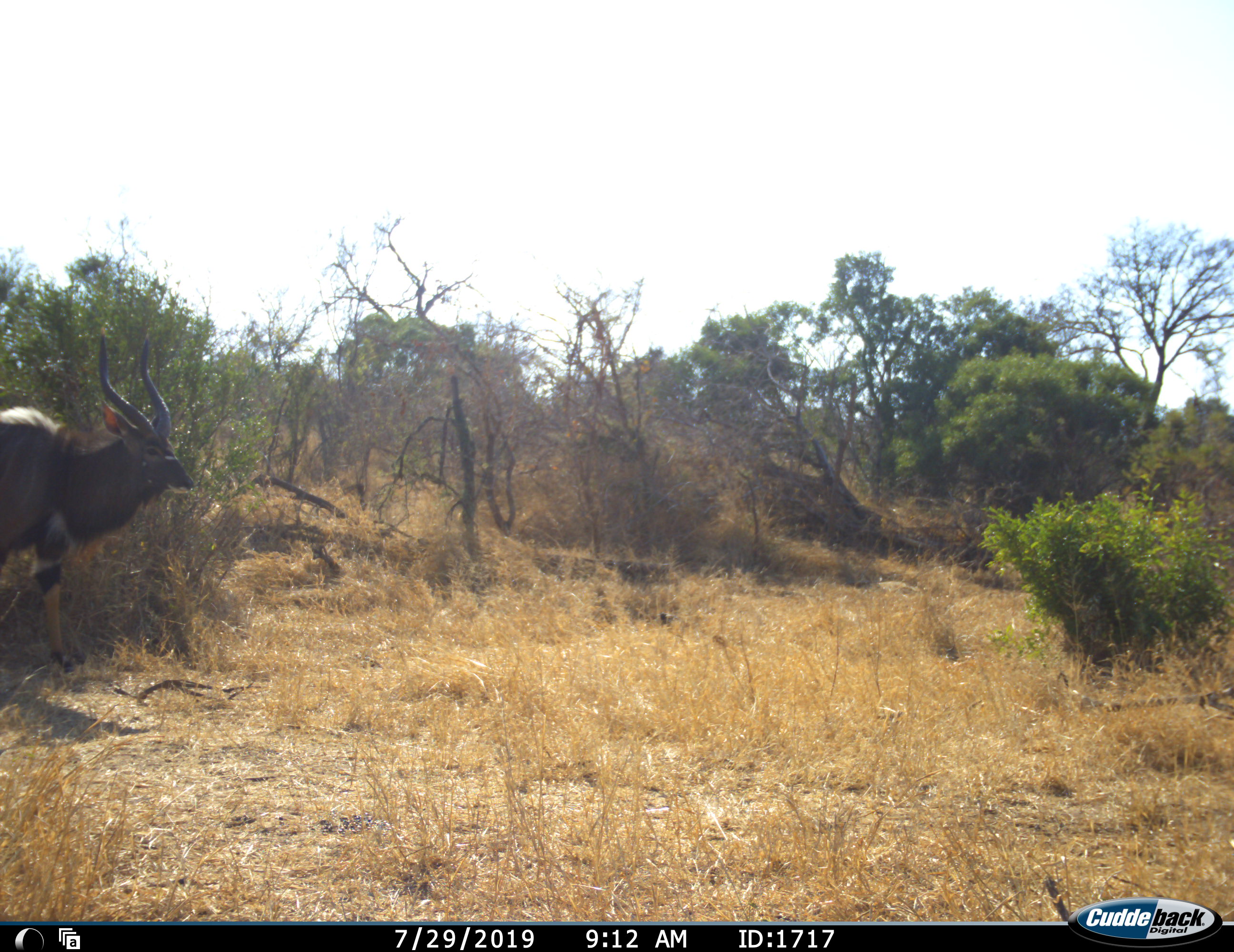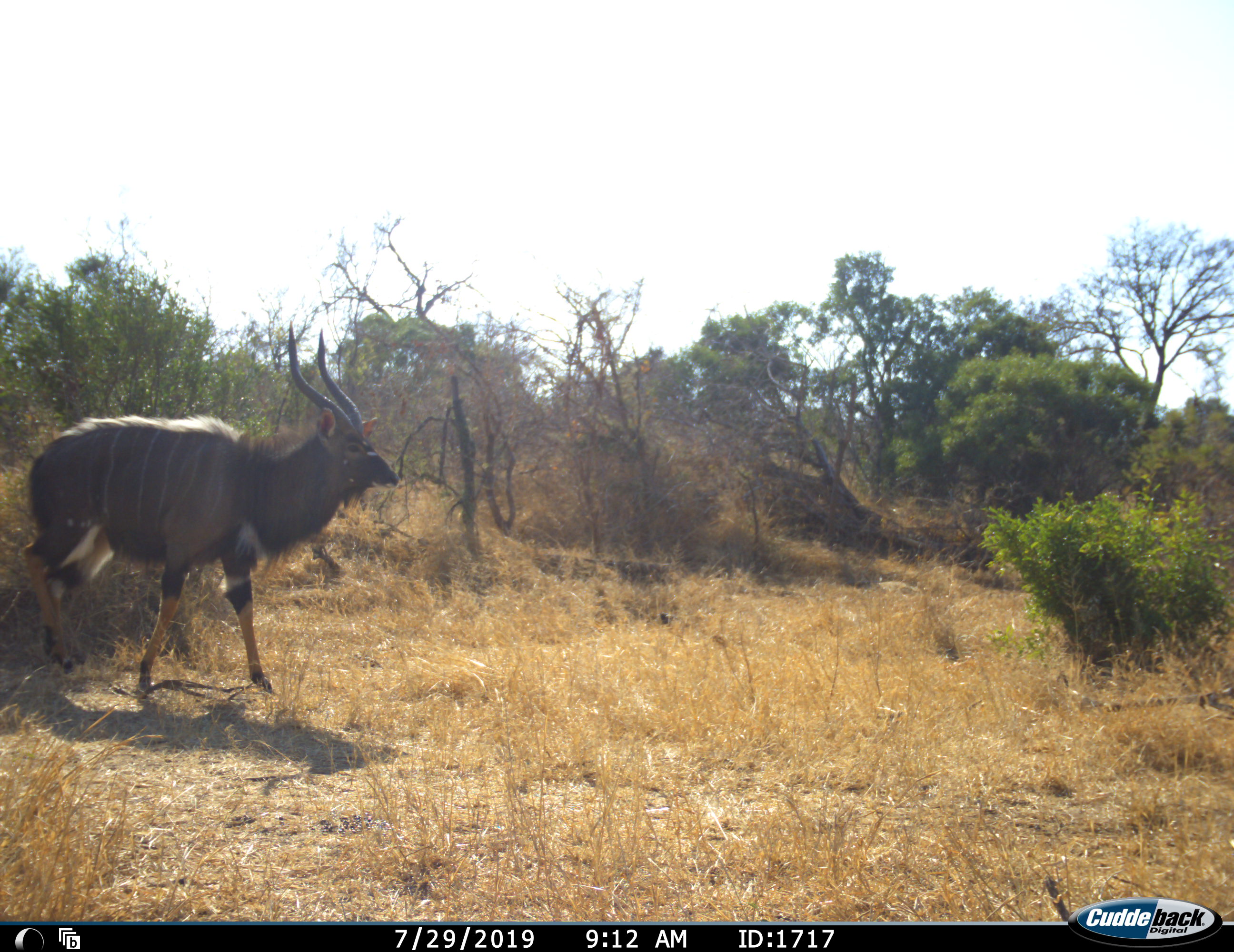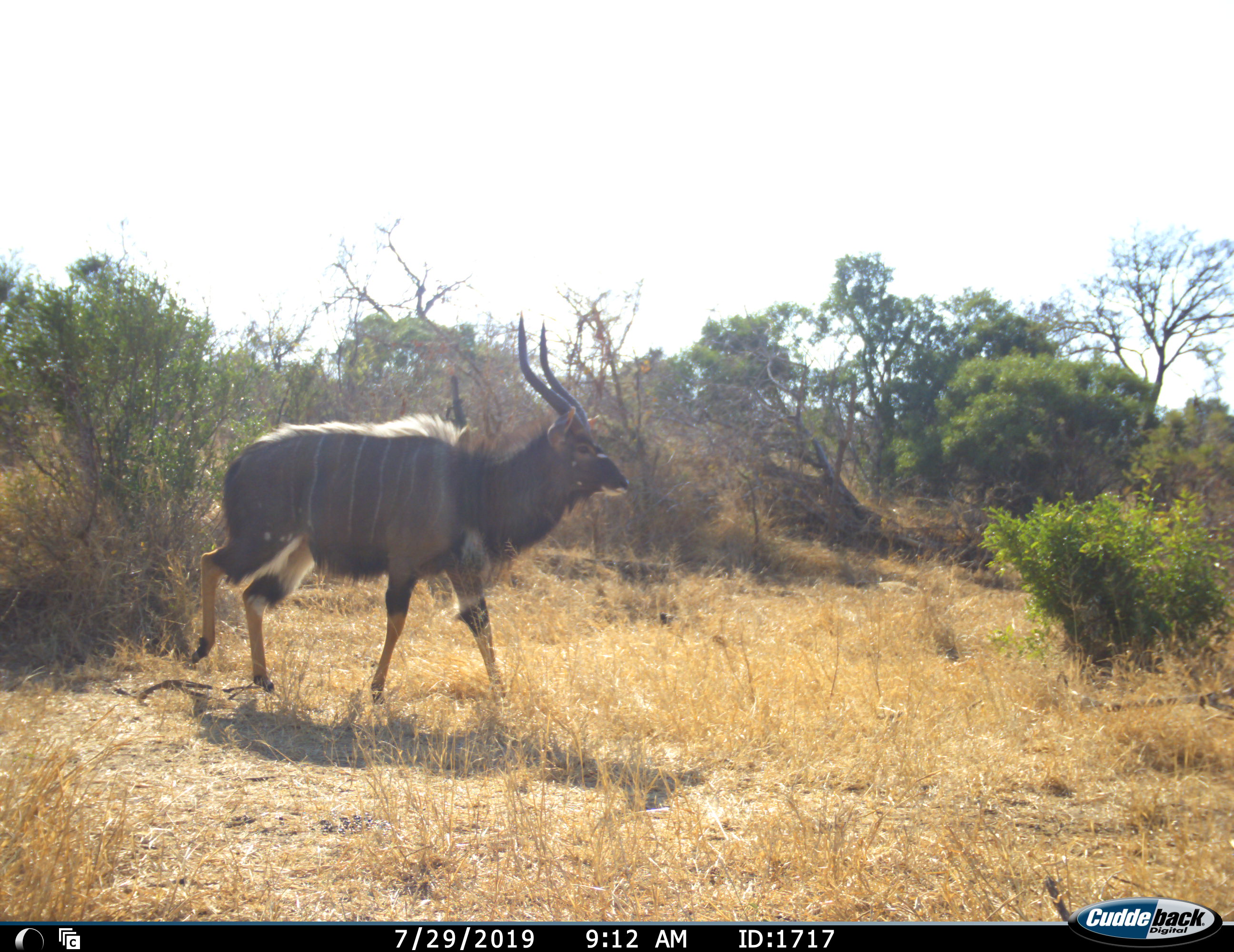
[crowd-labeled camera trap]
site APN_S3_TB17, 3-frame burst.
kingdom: Animalia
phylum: Chordata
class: Mammalia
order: Artiodactyla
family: Bovidae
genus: Tragelaphus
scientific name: Tragelaphus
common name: kudu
Kudu (Tragelaphus), count 1. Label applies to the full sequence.